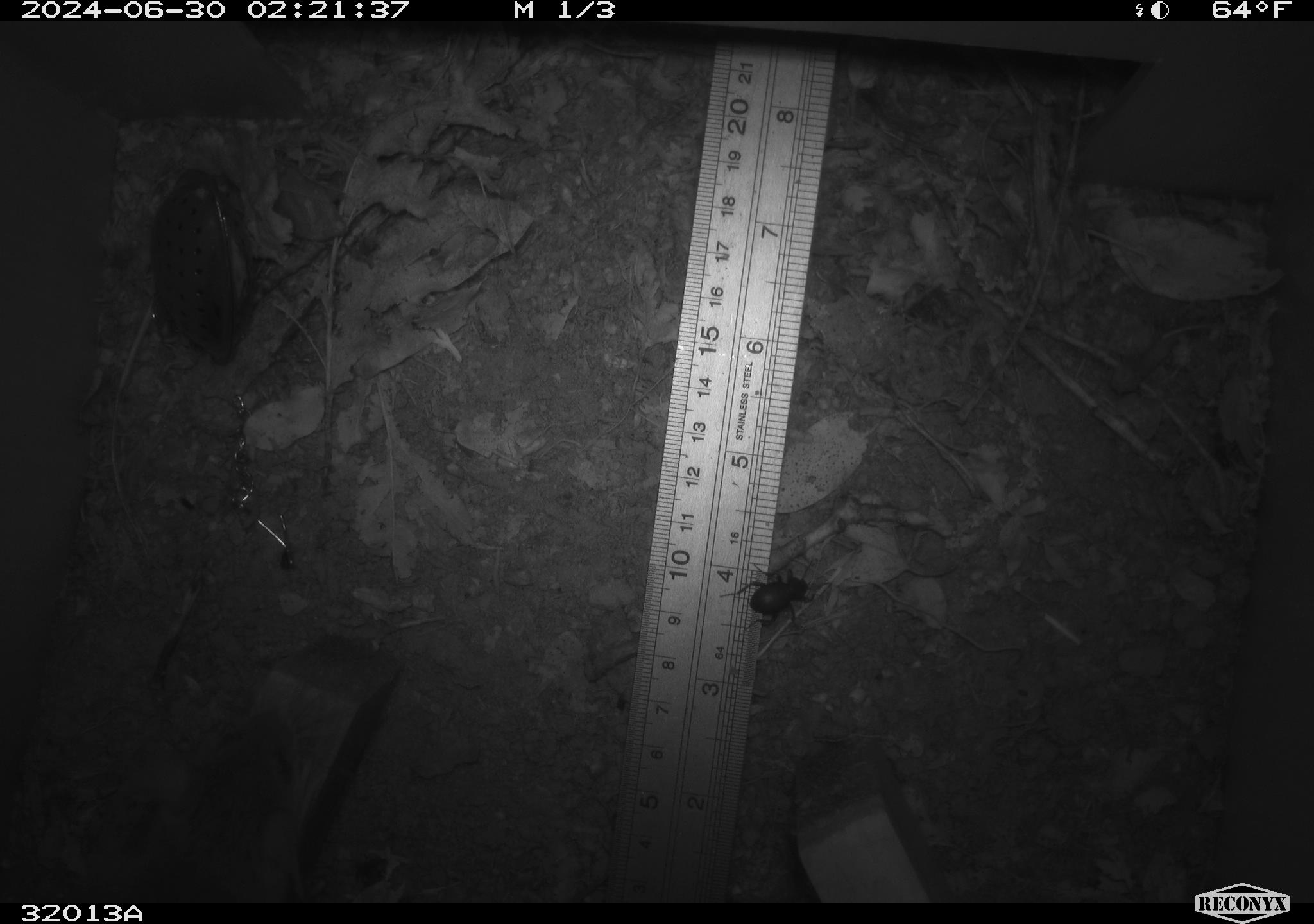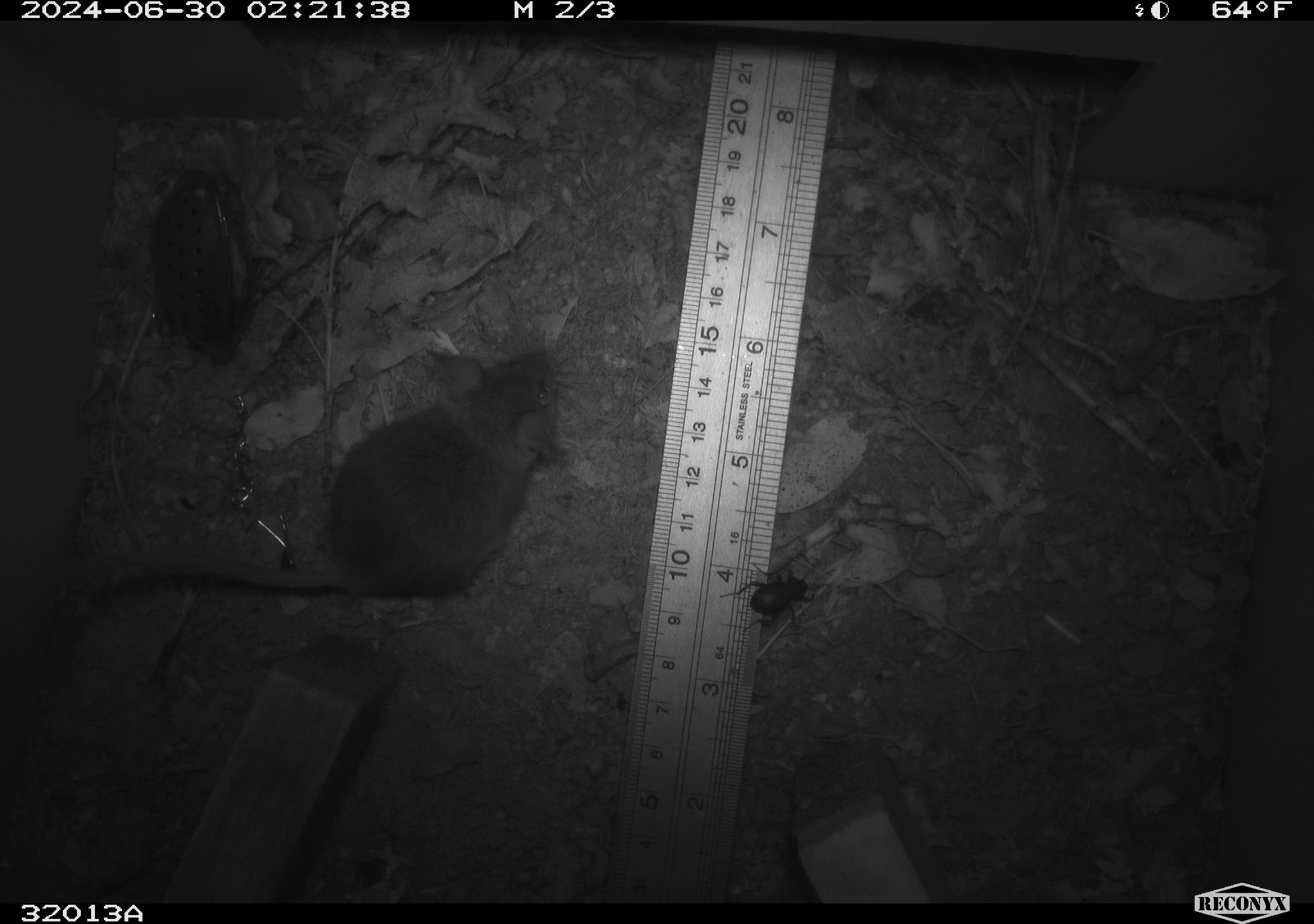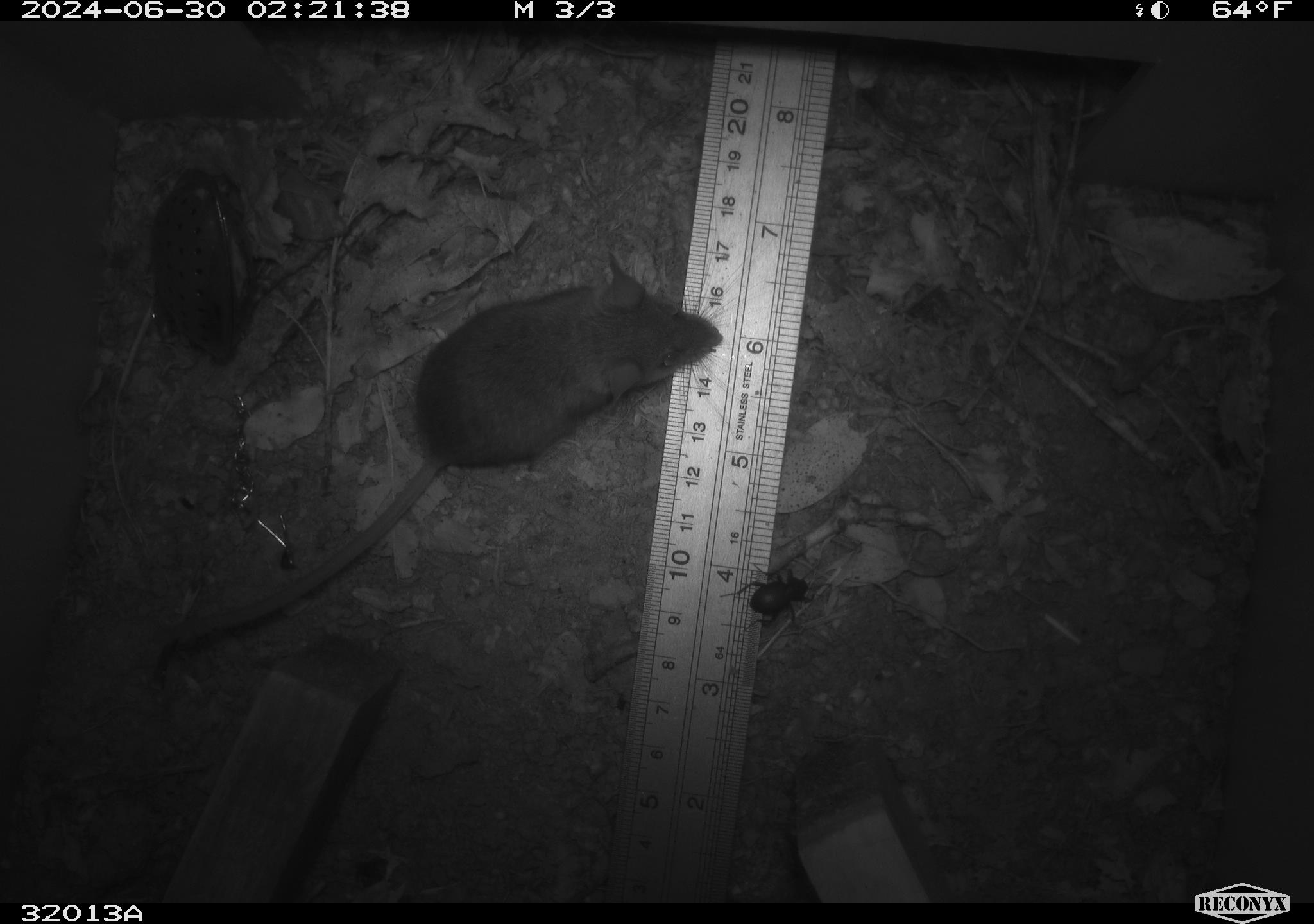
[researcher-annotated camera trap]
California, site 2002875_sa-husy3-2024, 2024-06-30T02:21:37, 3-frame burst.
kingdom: Animalia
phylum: Chordata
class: Mammalia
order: Rodentia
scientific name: Rodentia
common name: rodent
Rodent (Rodentia).